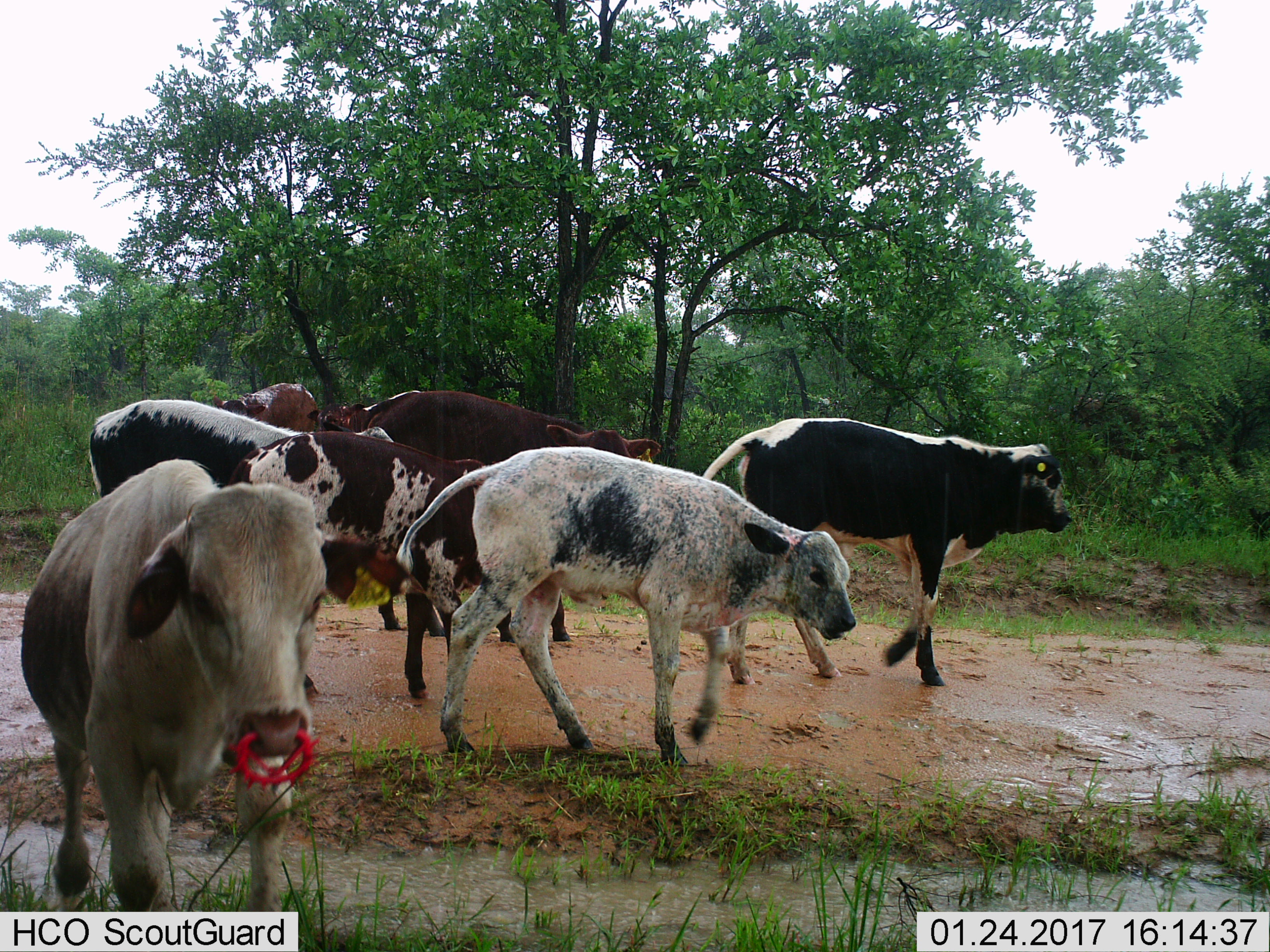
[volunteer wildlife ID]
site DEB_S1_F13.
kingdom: Animalia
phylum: Chordata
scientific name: Vertebrata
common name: domestic animal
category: domesticanimal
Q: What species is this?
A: Domesticanimal (domestic animal) (Vertebrata).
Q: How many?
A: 7.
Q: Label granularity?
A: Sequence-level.